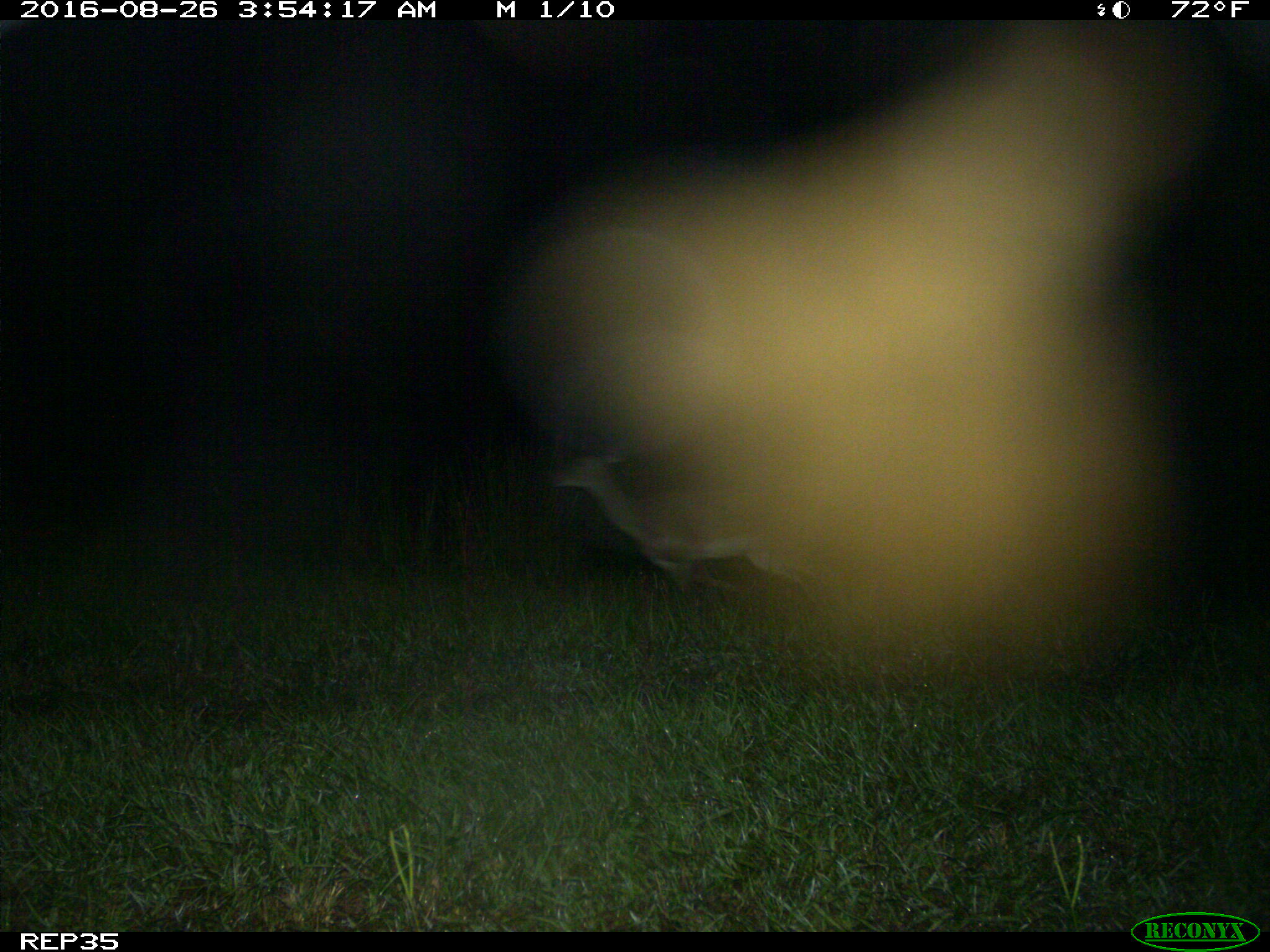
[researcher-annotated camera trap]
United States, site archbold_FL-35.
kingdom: Animalia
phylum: Chordata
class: Mammalia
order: Artiodactyla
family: Cervidae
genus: Odocoileus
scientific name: Odocoileus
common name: deer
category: unidentified deer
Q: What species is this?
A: Unidentified deer (deer) (Odocoileus).